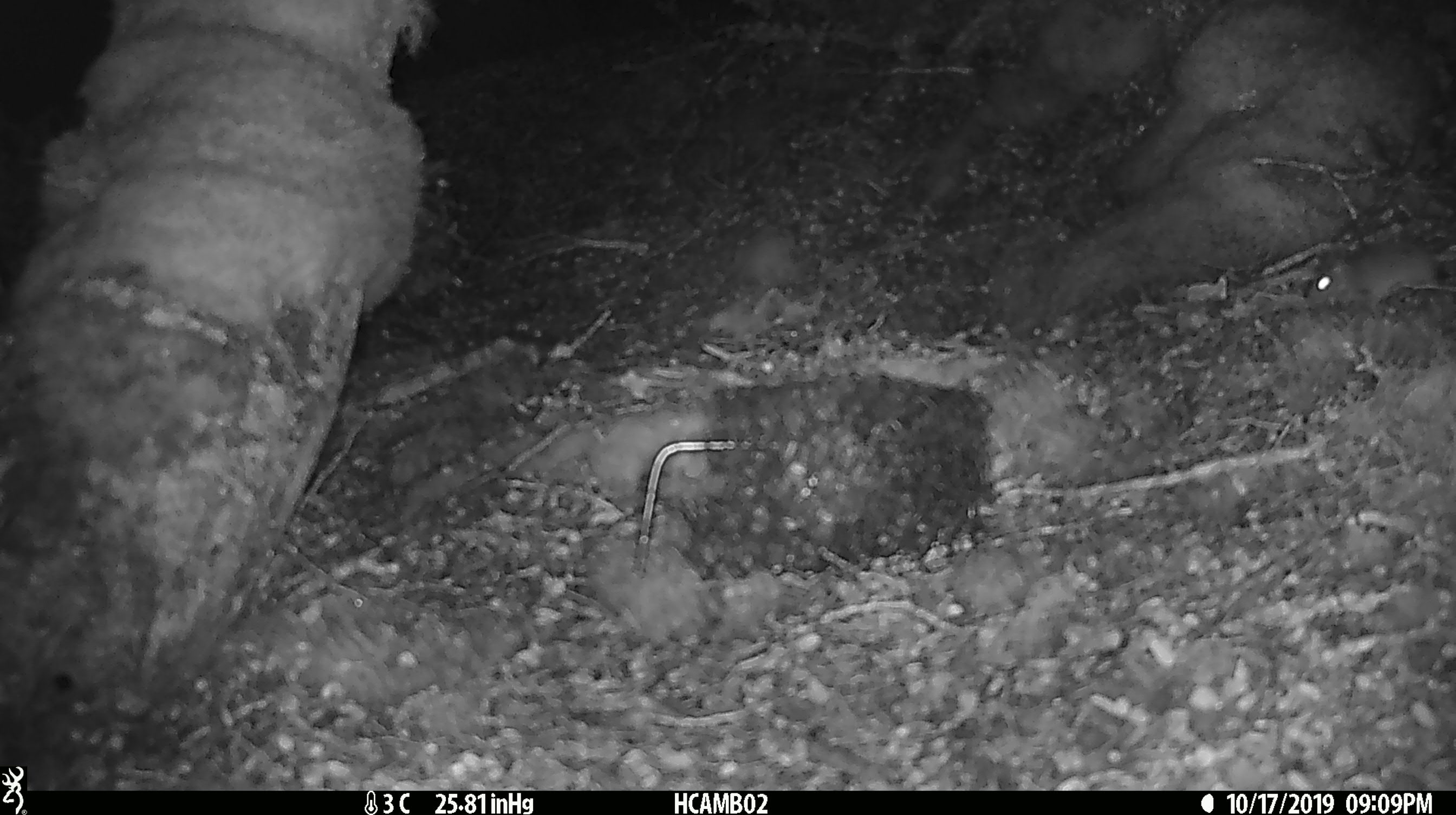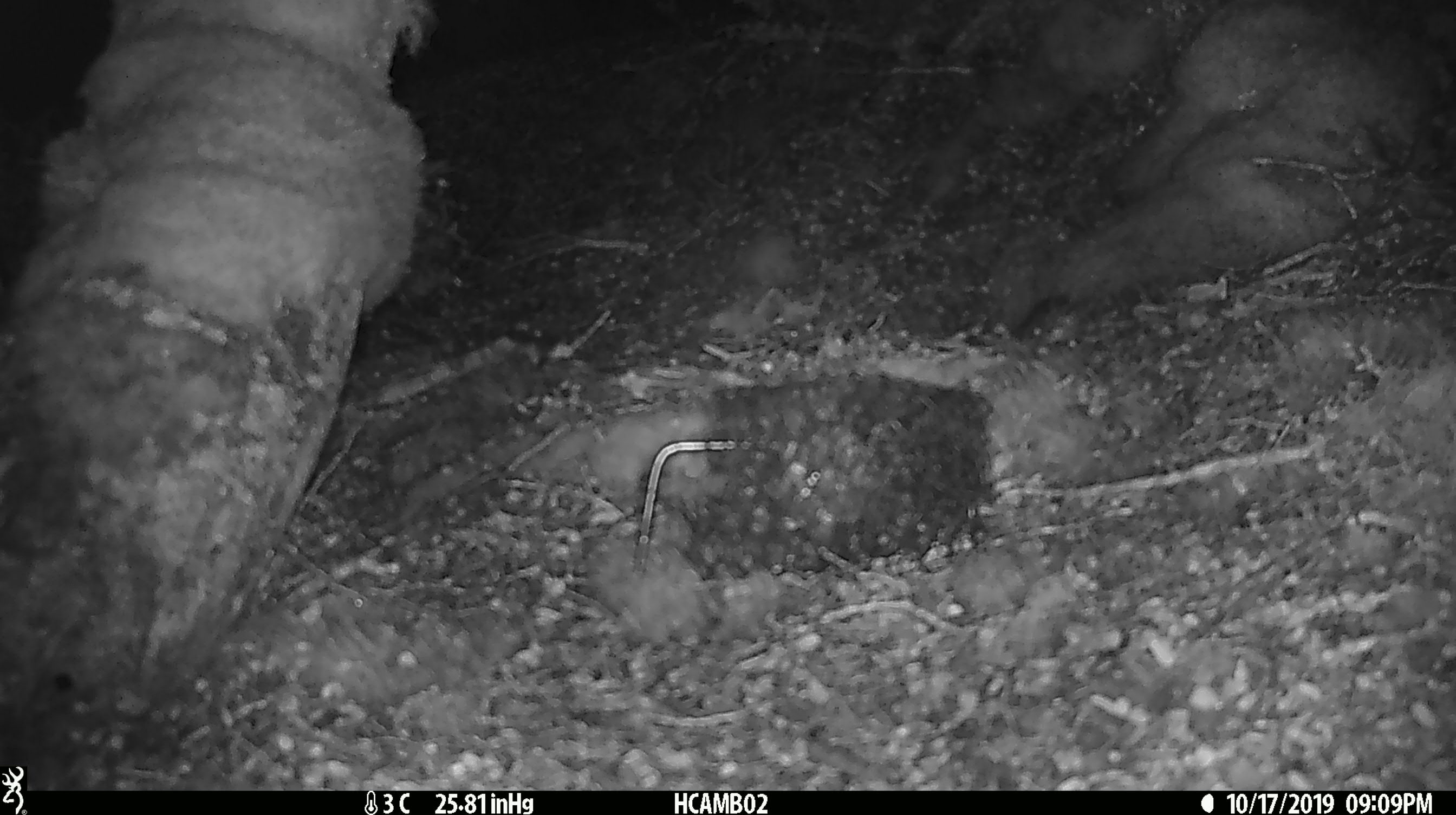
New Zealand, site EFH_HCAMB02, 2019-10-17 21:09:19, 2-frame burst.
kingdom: Animalia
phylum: Chordata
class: Mammalia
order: Rodentia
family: Muridae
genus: Mus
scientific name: Mus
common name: mouse